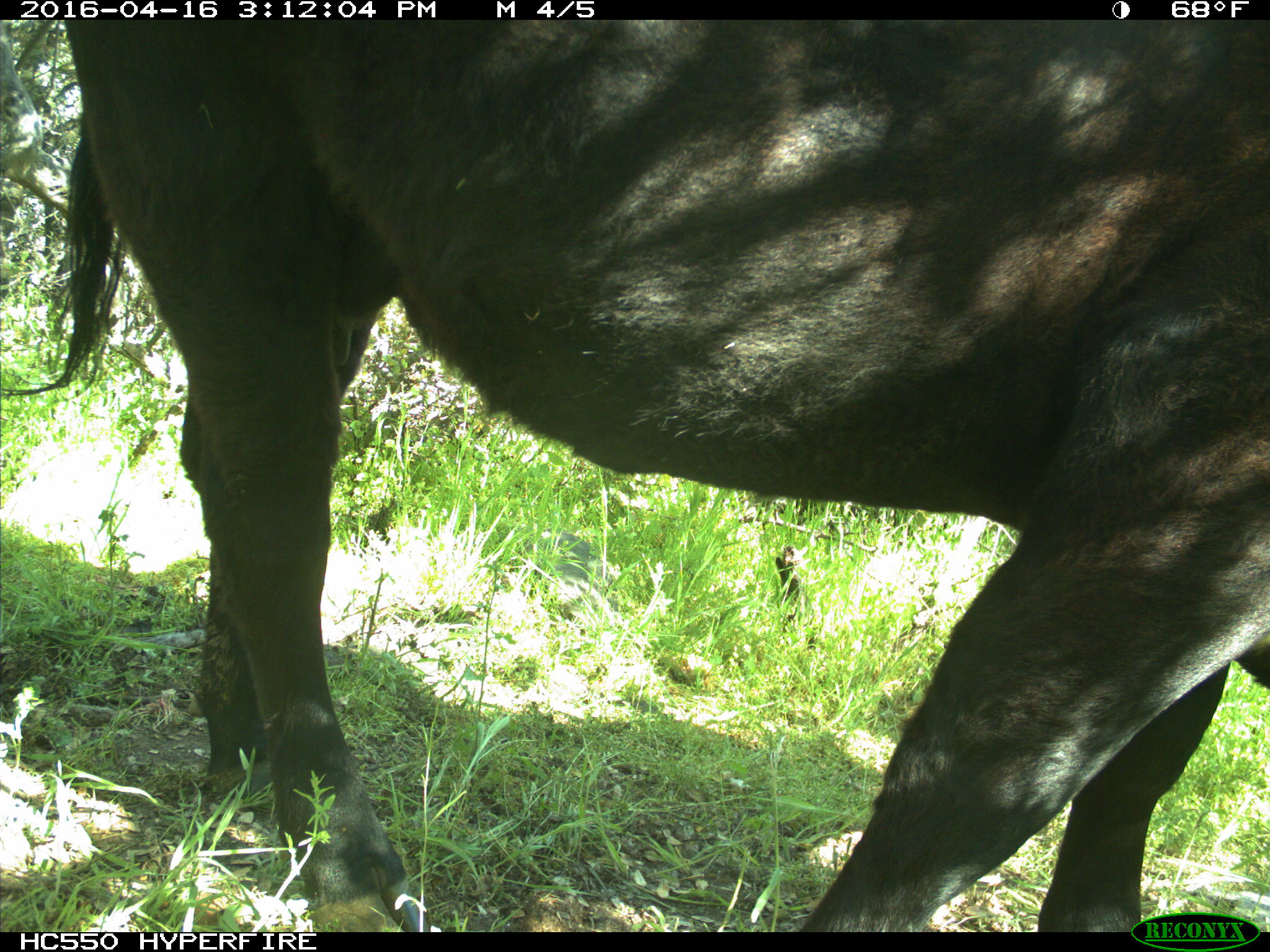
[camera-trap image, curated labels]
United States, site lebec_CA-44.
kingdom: Animalia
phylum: Chordata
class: Mammalia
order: Artiodactyla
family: Bovidae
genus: Bos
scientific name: Bos taurus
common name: domestic cow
Bos taurus (domestic cow).